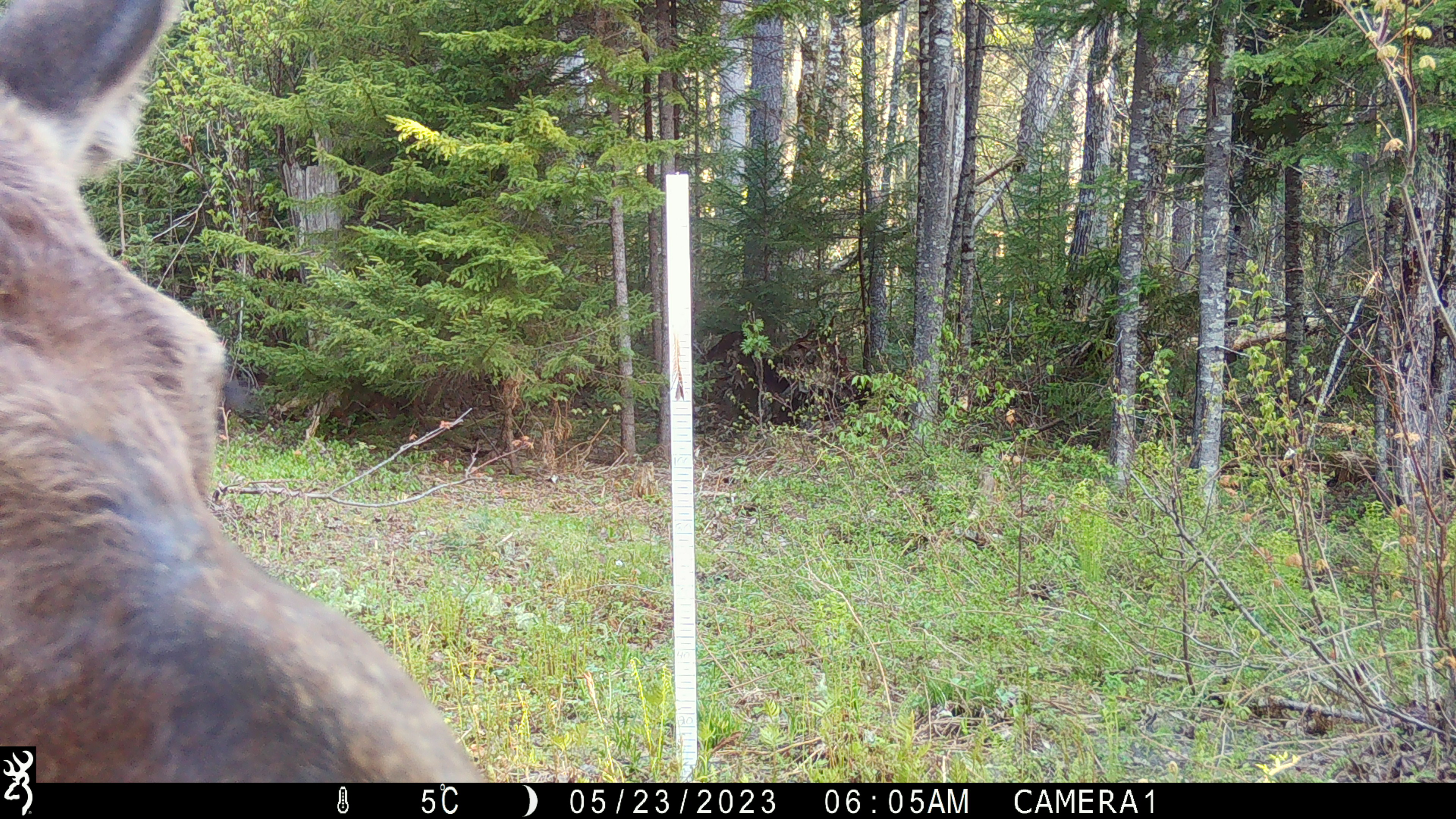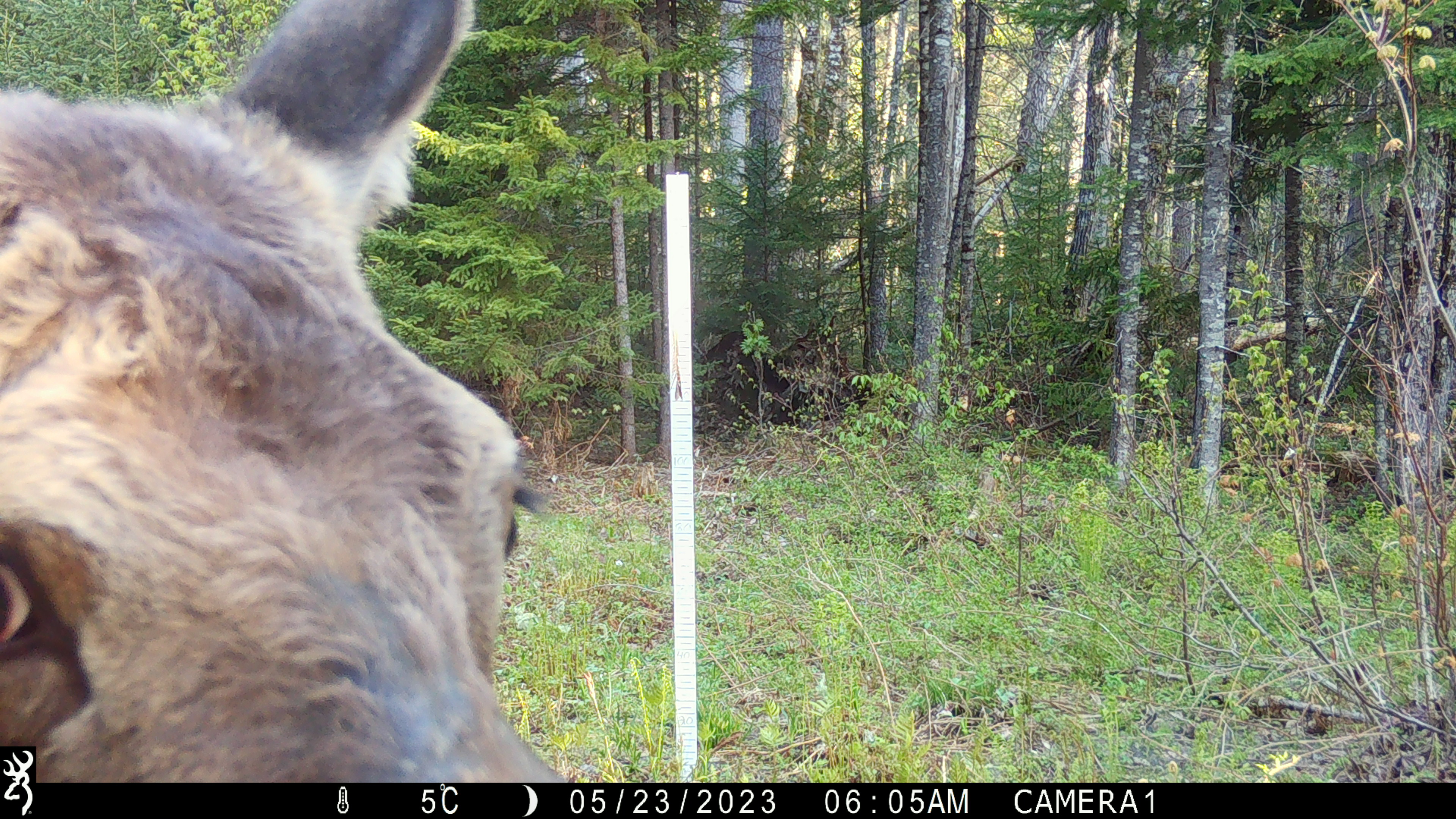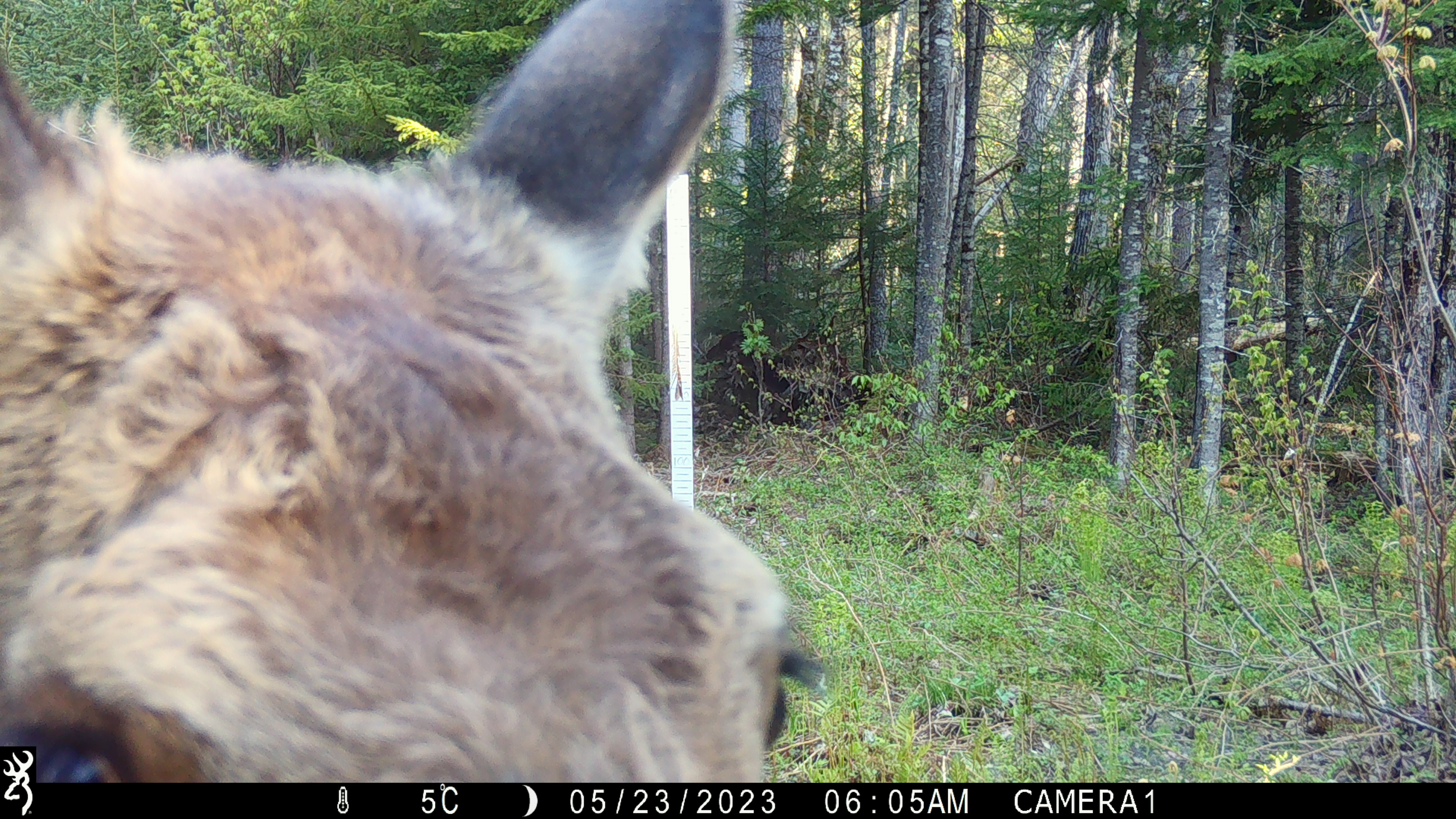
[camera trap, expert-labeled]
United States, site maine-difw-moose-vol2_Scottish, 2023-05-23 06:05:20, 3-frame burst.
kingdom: Animalia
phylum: Chordata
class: Mammalia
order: Artiodactyla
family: Cervidae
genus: Alces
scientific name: Alces alces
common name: moose